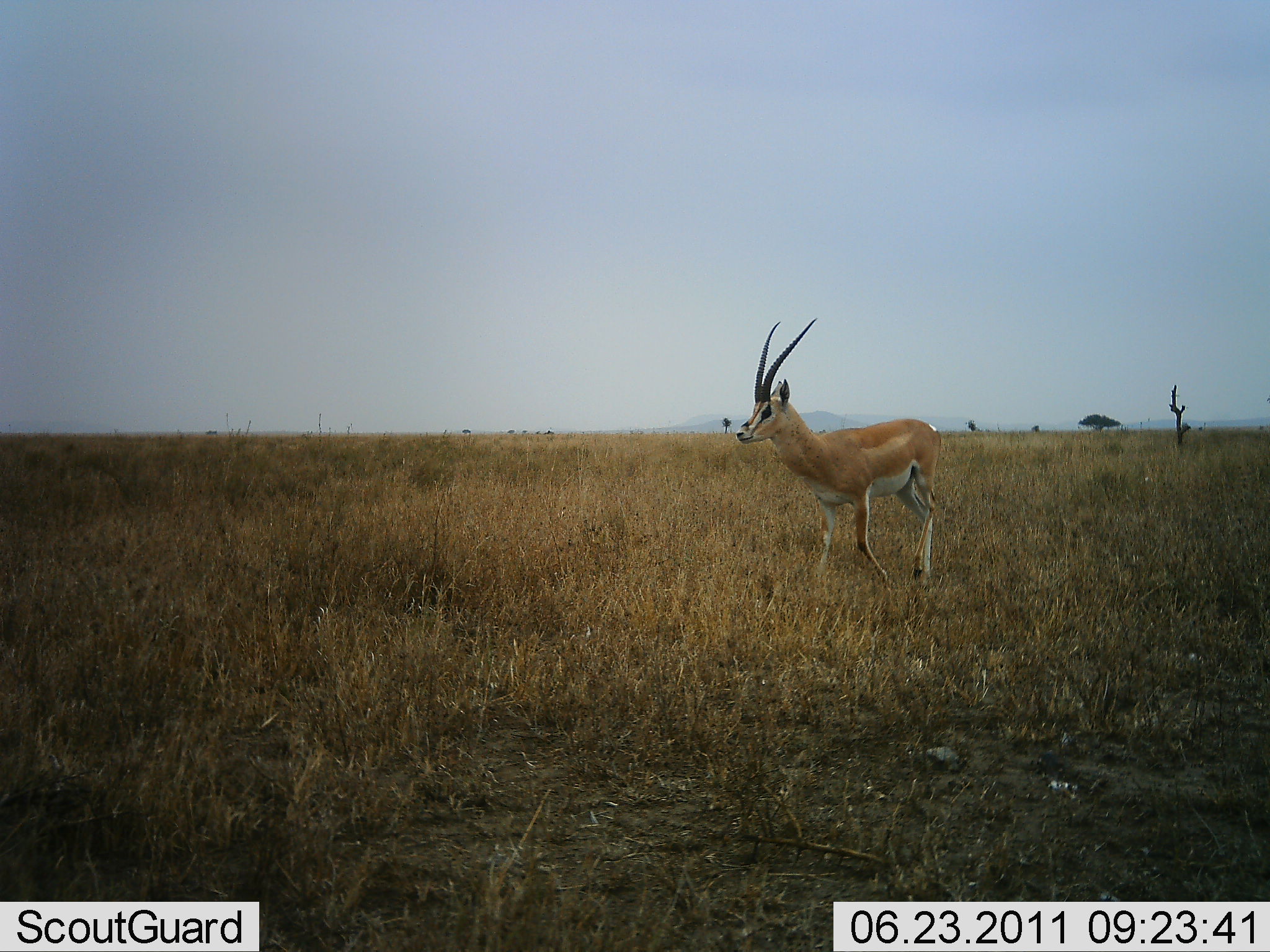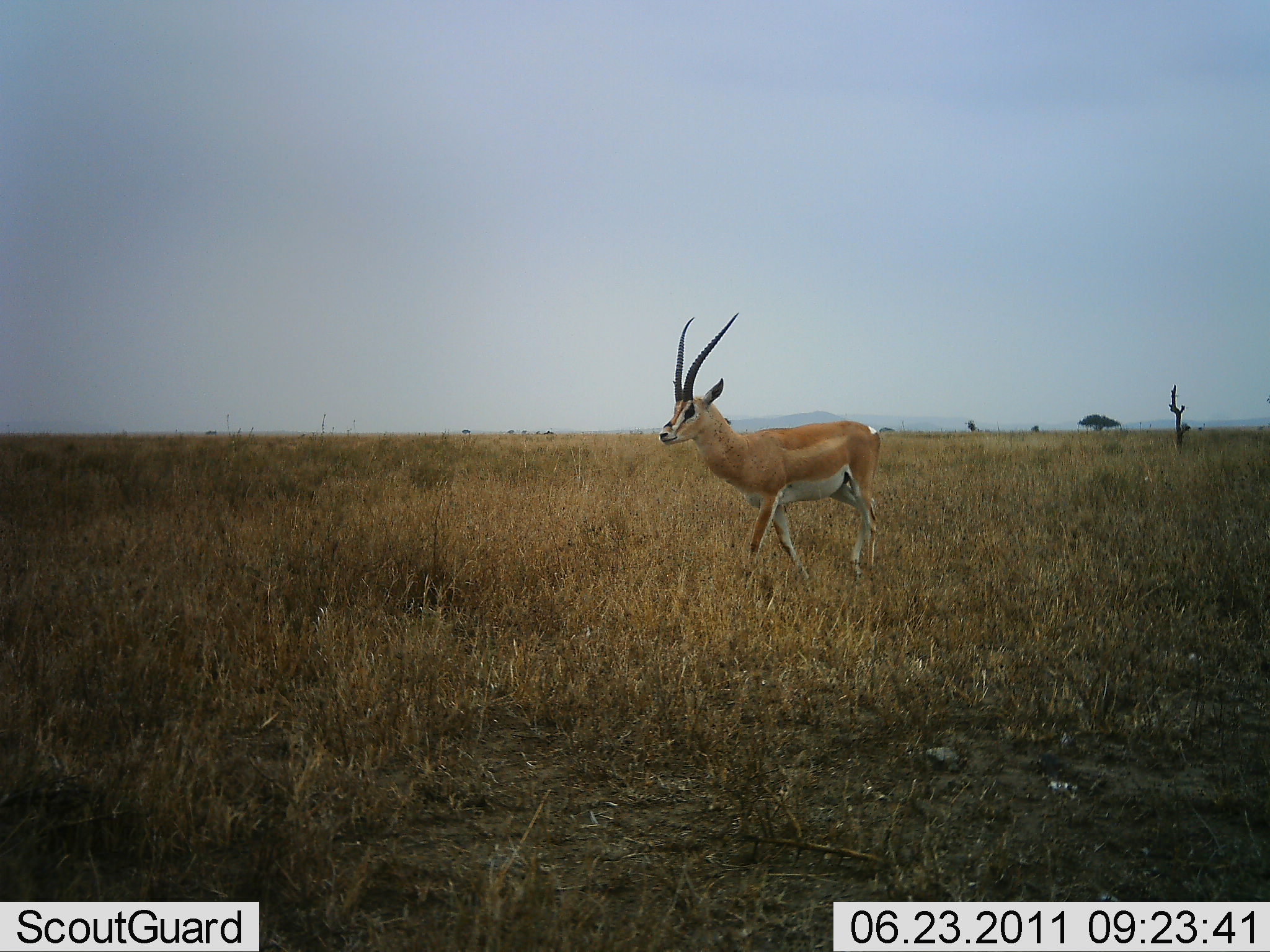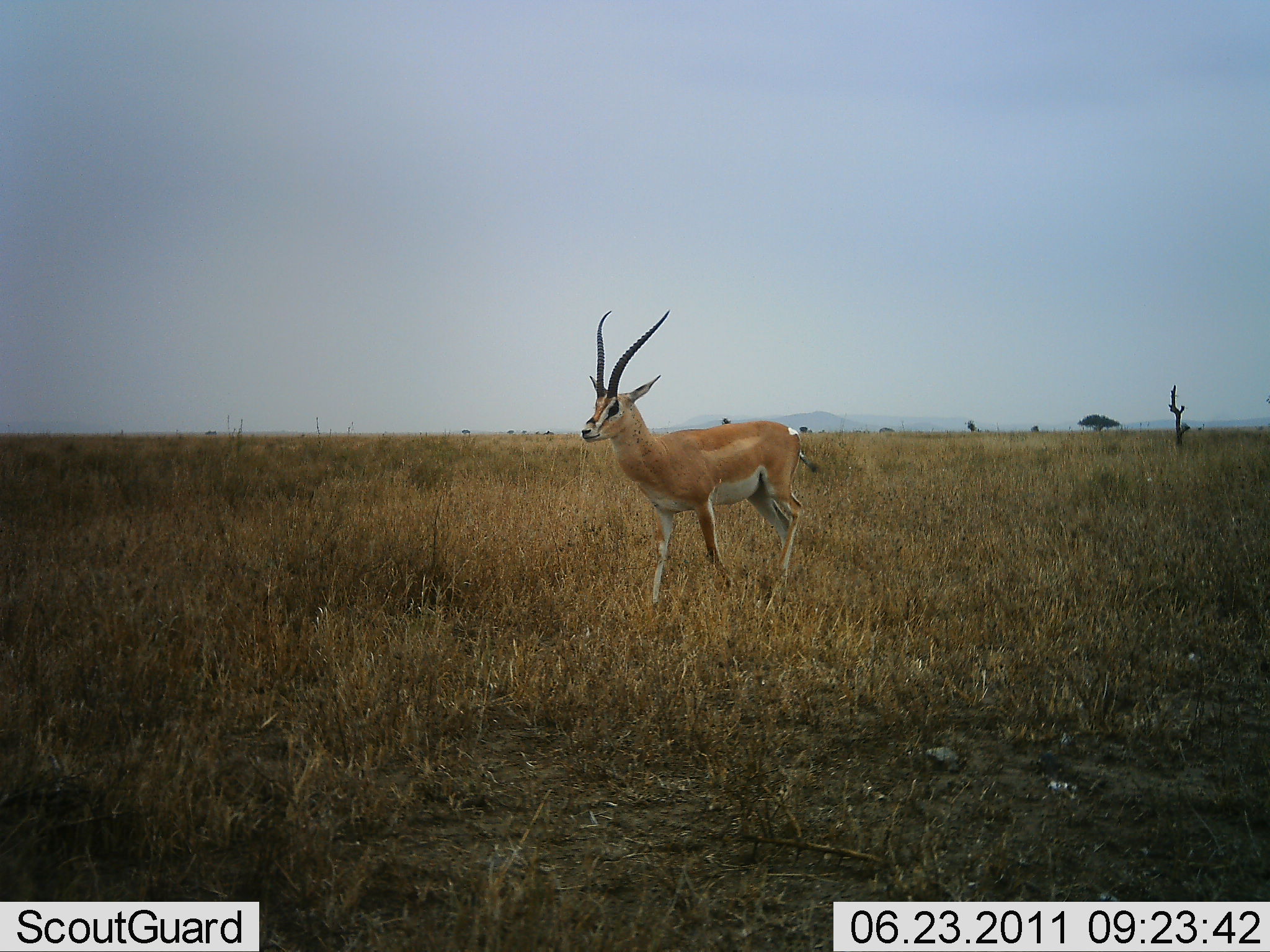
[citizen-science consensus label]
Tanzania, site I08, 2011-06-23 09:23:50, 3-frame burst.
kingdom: Animalia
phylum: Chordata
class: Mammalia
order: Artiodactyla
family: Bovidae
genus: Nanger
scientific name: Nanger granti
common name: grant's gazelle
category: gazellegrants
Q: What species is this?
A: Gazellegrants (grant's gazelle) (Nanger granti).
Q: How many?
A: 1.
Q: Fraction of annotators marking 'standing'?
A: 8%.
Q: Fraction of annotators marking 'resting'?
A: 0%.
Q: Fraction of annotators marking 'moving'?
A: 100%.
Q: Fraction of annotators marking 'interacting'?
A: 0%.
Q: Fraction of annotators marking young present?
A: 0%.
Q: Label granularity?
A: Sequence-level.